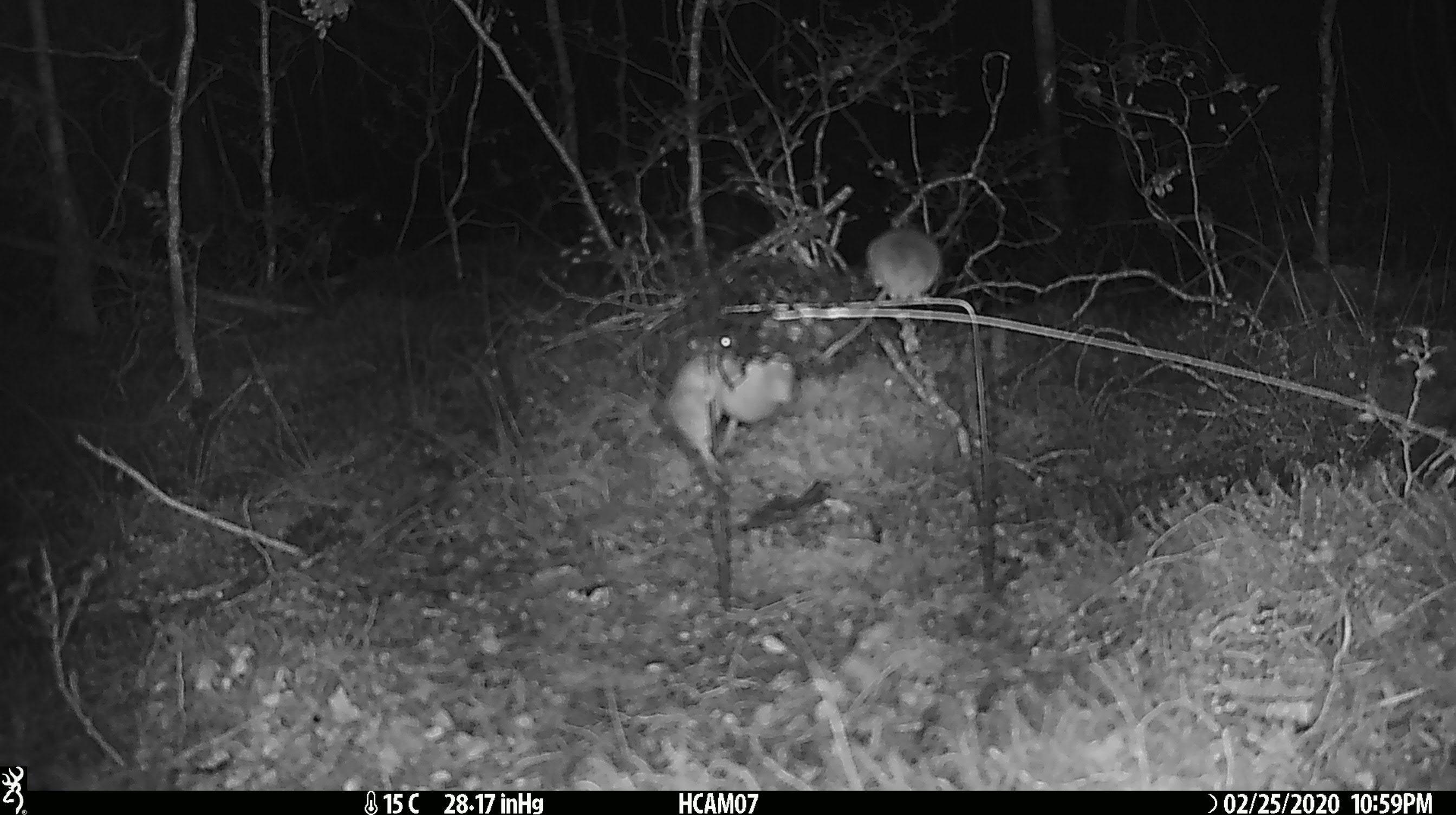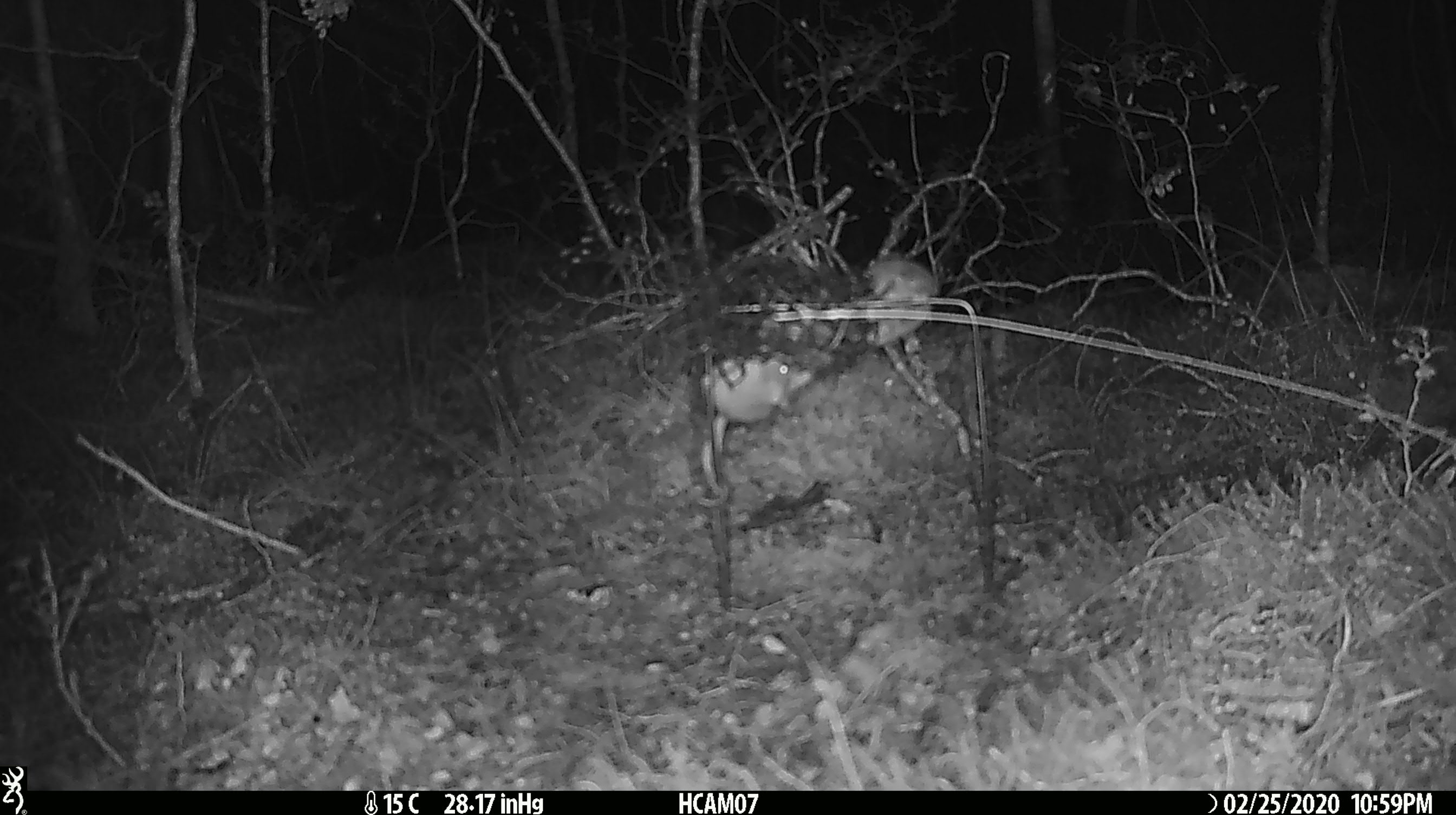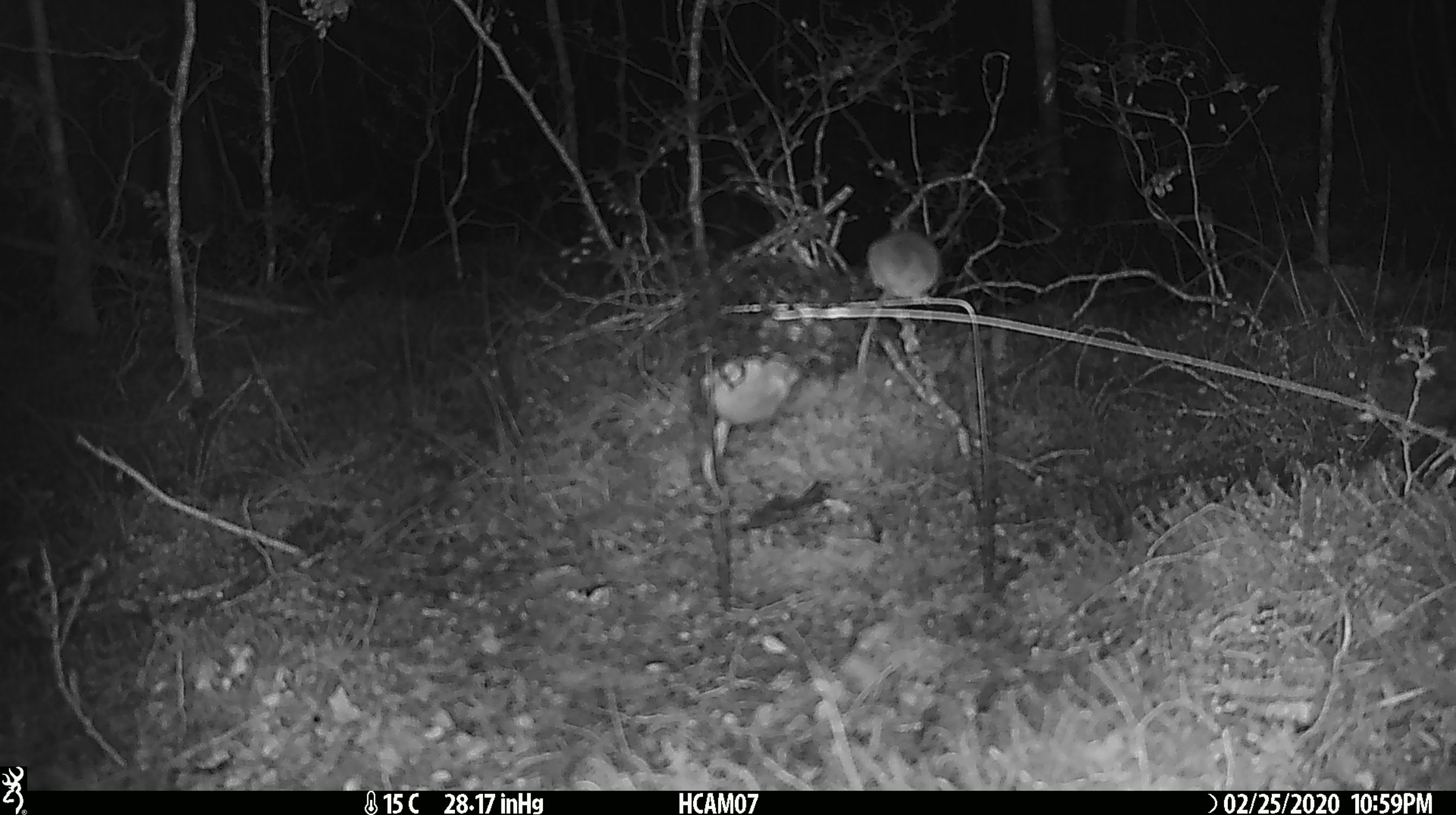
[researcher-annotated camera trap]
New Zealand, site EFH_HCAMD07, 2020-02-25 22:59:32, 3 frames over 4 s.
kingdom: Animalia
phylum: Chordata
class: Mammalia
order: Rodentia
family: Muridae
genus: Mus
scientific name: Mus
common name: mouse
Mouse (Mus).